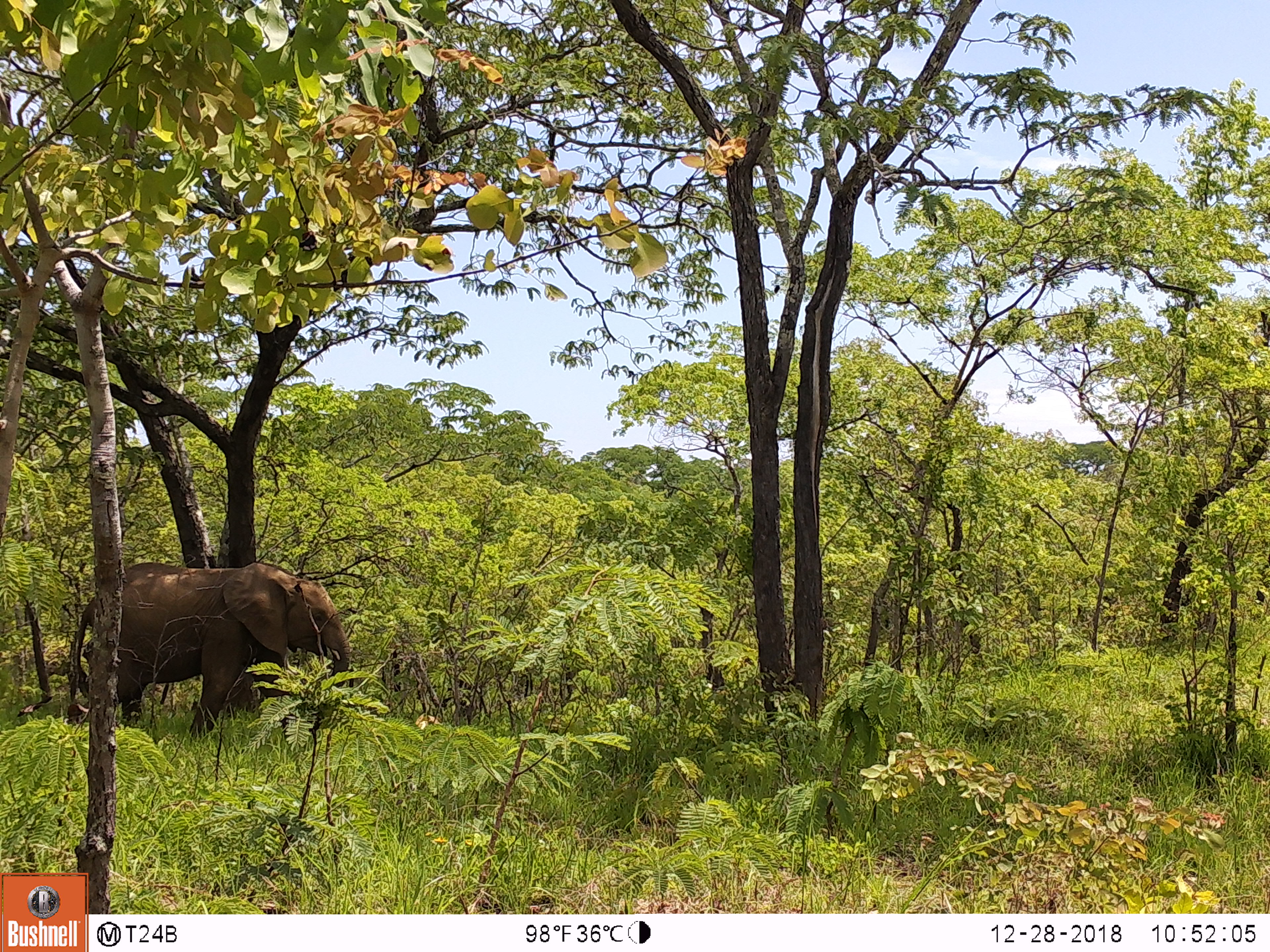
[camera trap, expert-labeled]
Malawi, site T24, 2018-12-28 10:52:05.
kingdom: Animalia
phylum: Chordata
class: Mammalia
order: Proboscidea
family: Elephantidae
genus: Loxodonta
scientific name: Loxodonta africana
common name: african savanna elephant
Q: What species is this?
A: African savanna elephant (Loxodonta africana).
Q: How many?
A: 1.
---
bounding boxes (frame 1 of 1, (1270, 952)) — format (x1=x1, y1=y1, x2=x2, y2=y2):
african savanna elephant: (x1=49, y1=554, x2=354, y2=751)